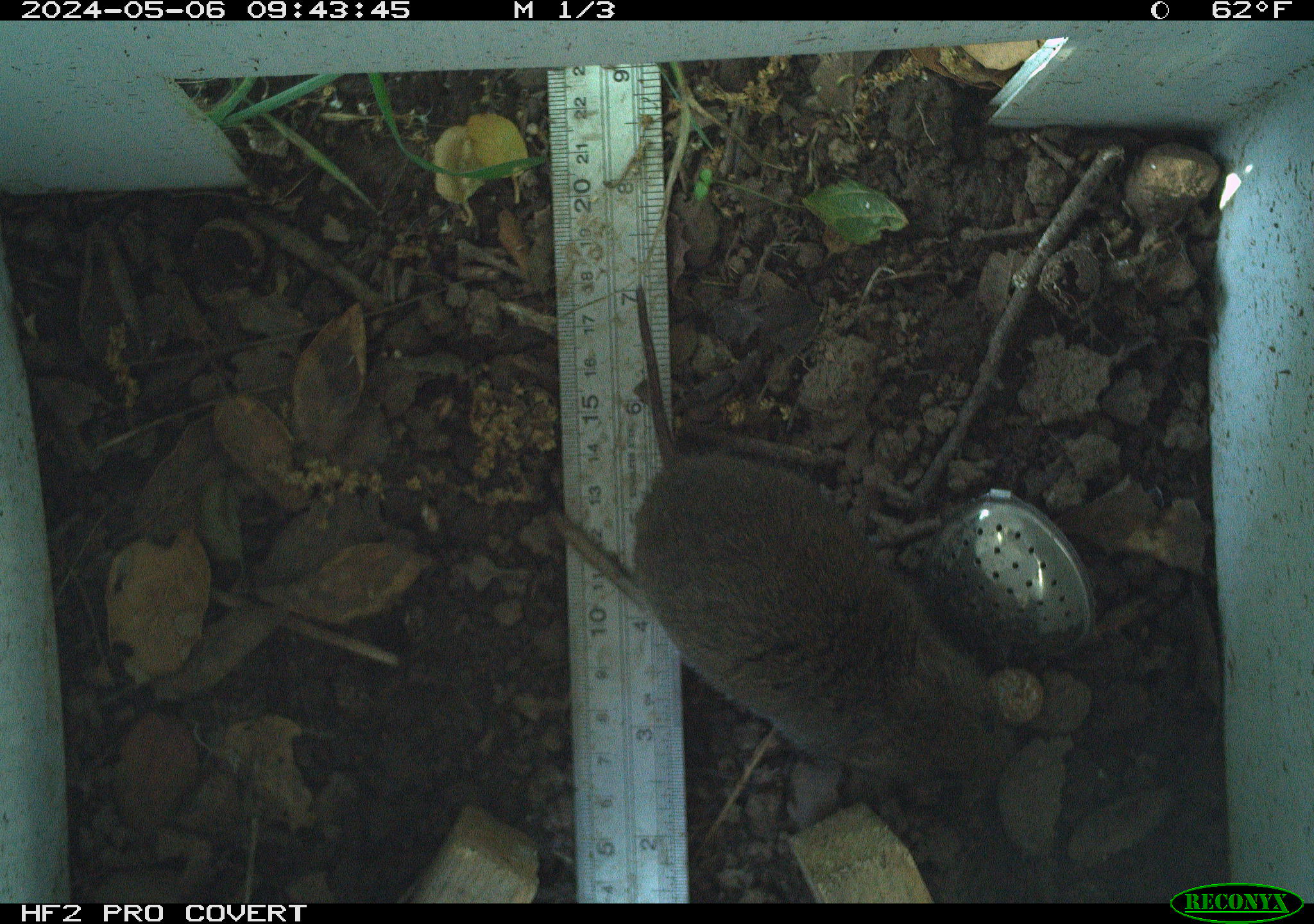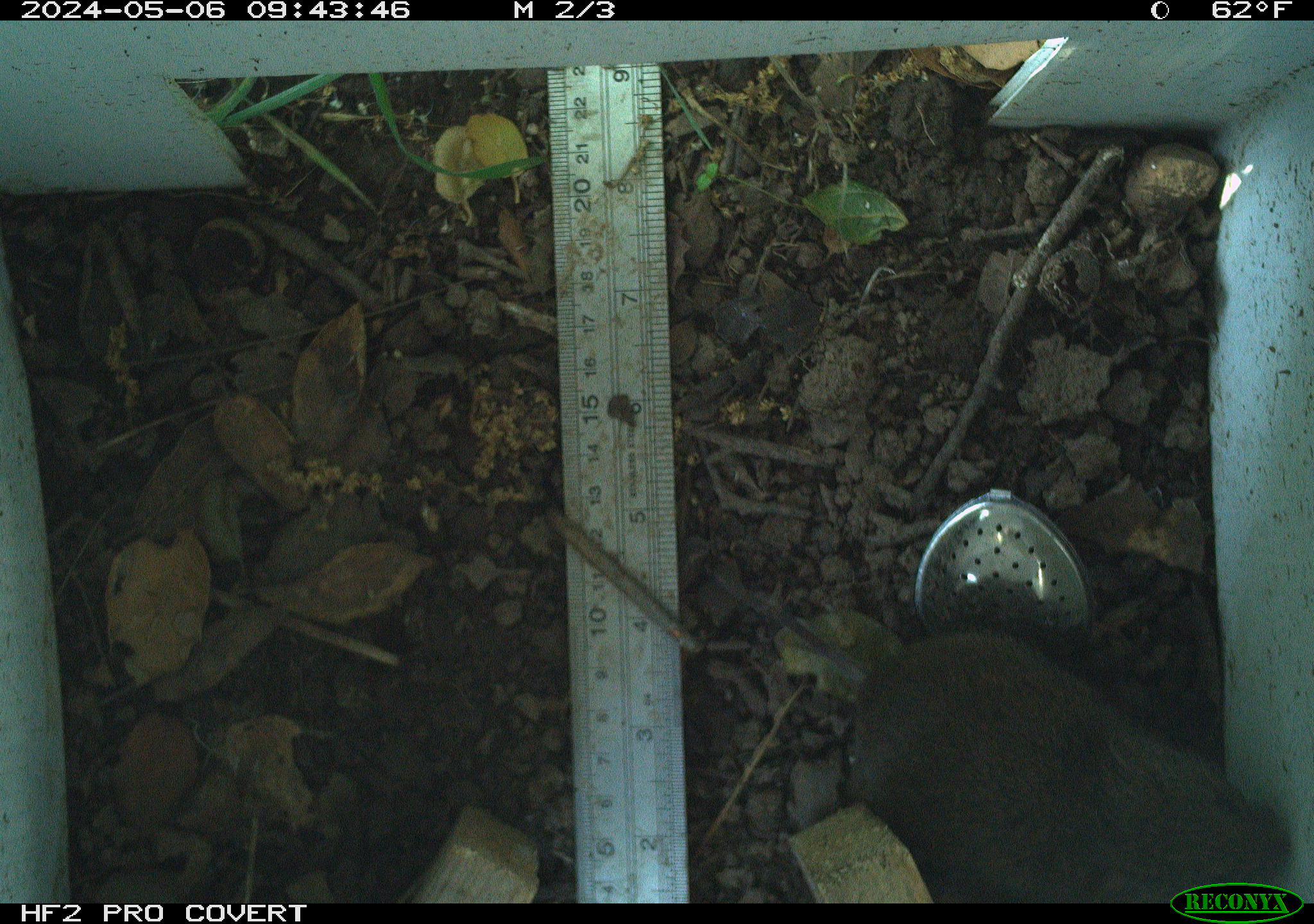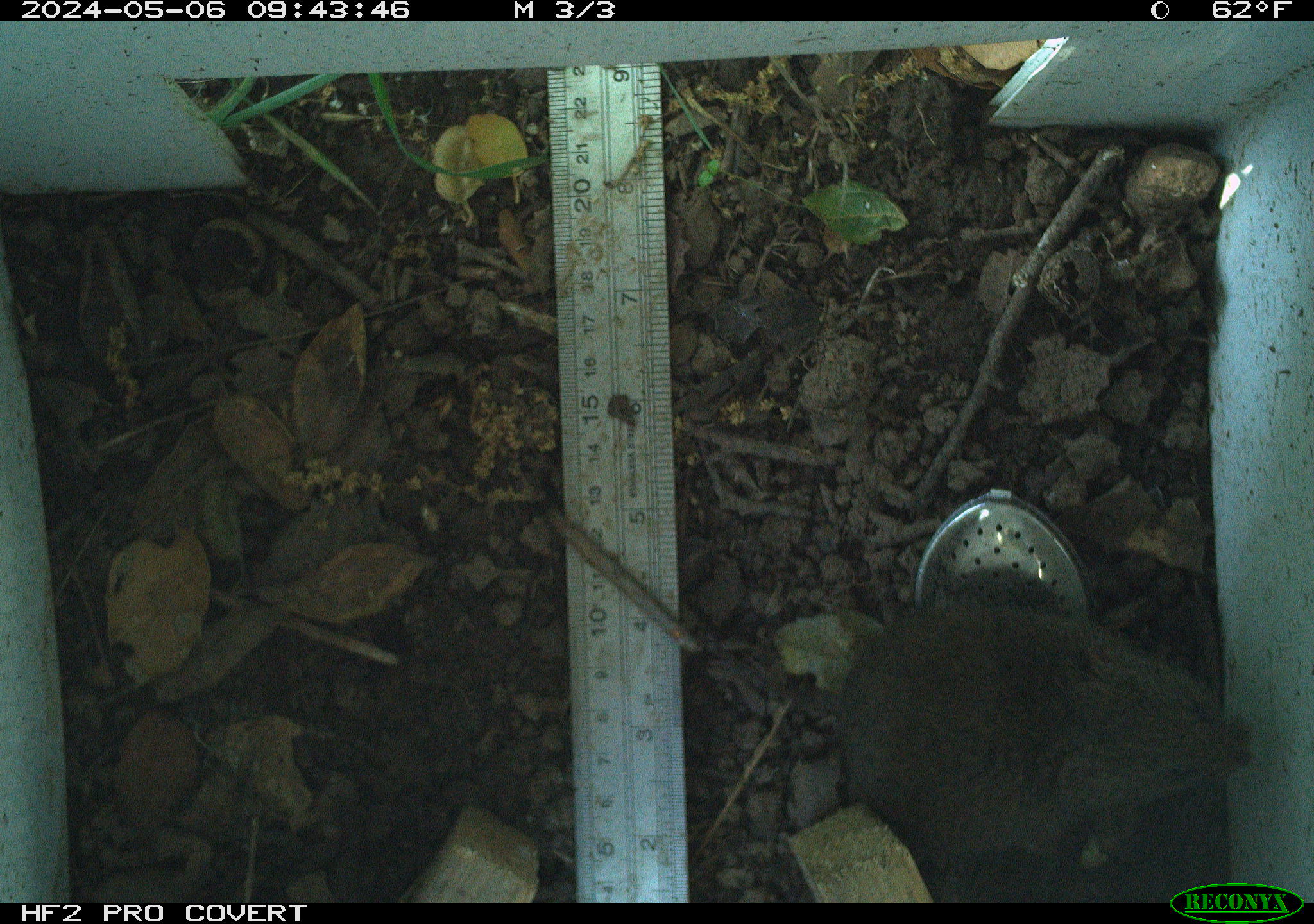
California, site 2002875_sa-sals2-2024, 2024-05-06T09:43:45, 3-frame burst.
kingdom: Animalia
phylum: Chordata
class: Mammalia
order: Rodentia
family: Cricetidae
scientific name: Arvicolinae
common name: voles, lemmings, and muskrats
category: arvicolinae subfamily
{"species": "arvicolinae subfamily (voles, lemmings, and muskrats) (Arvicolinae)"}